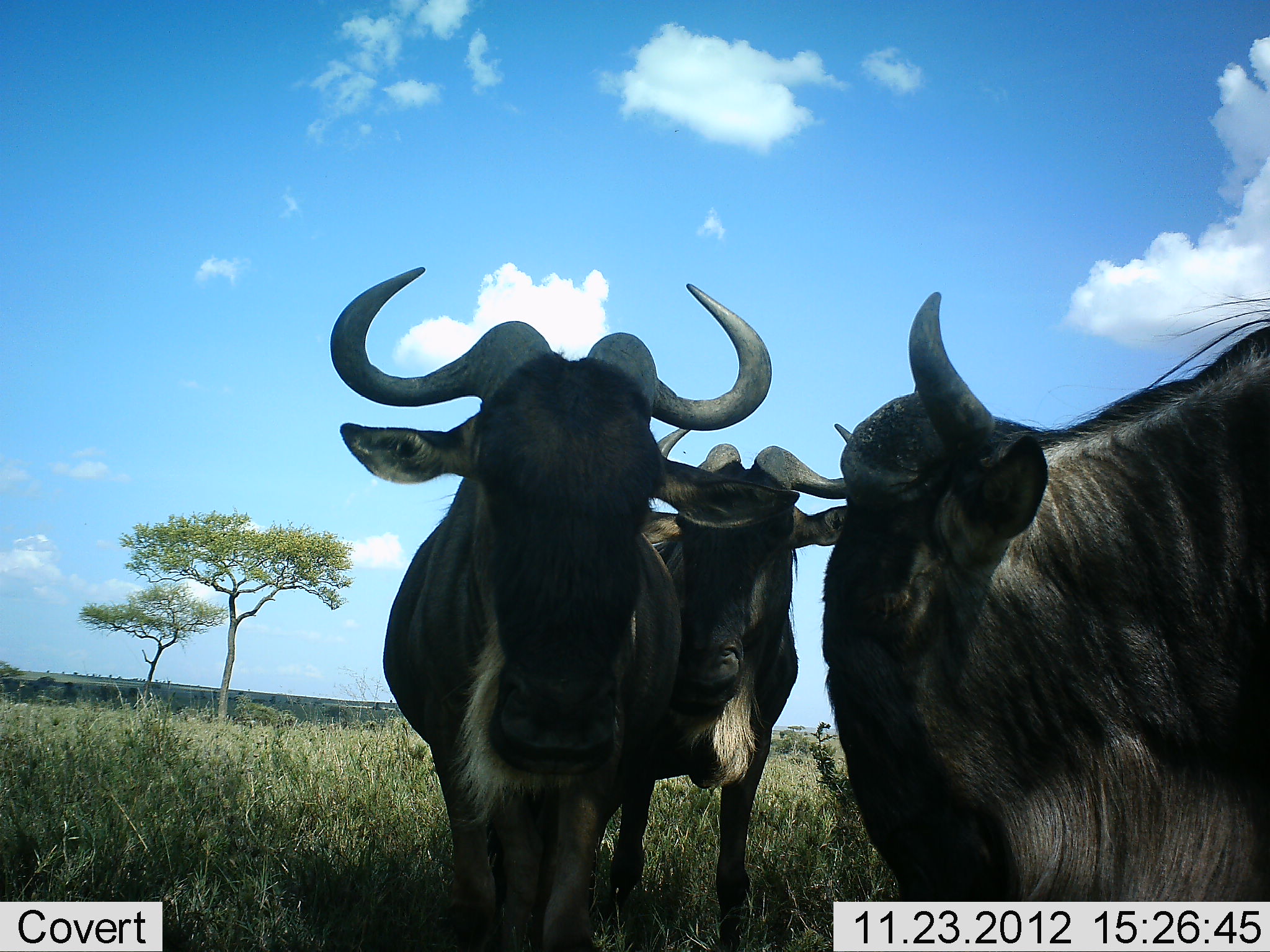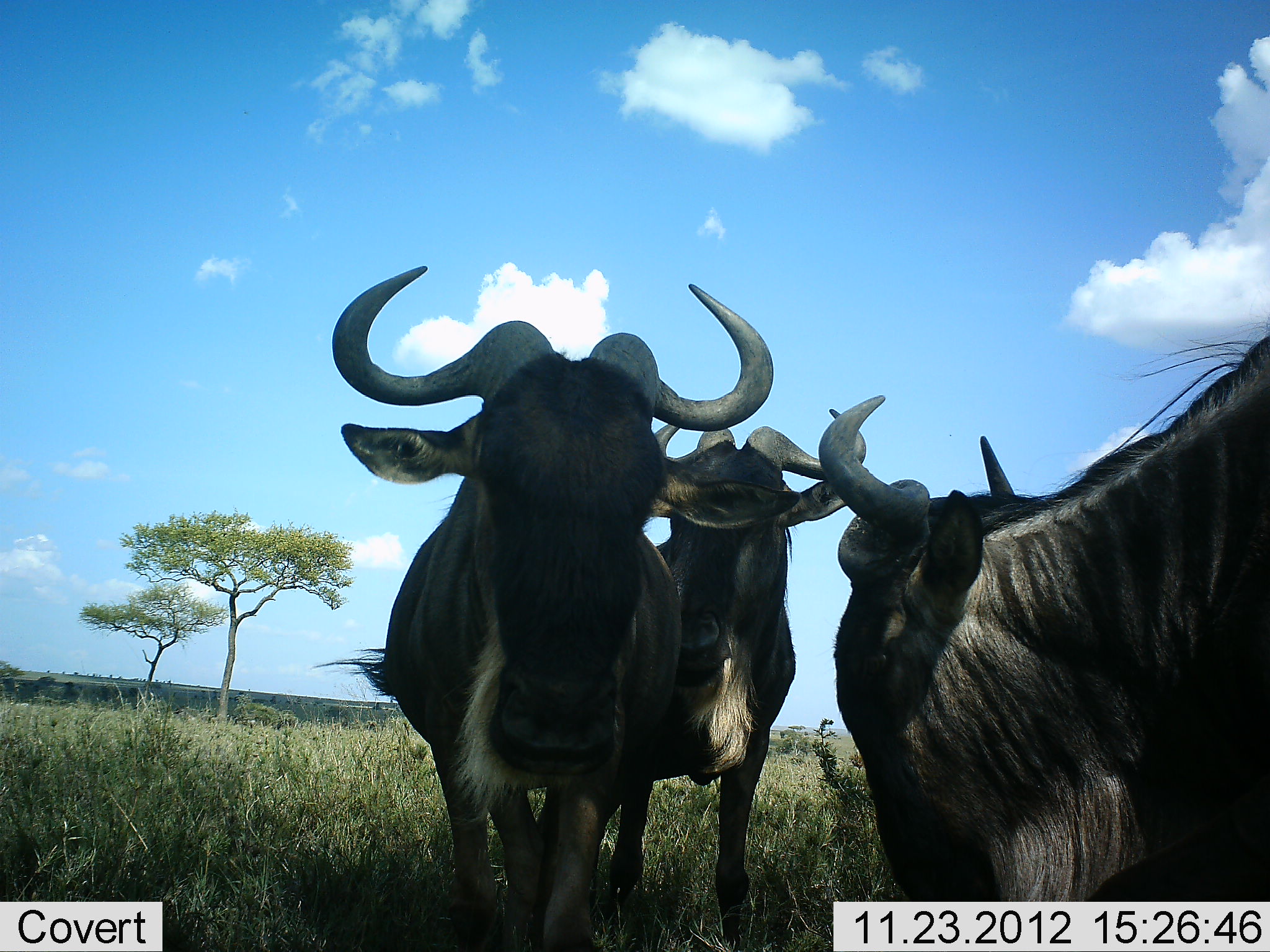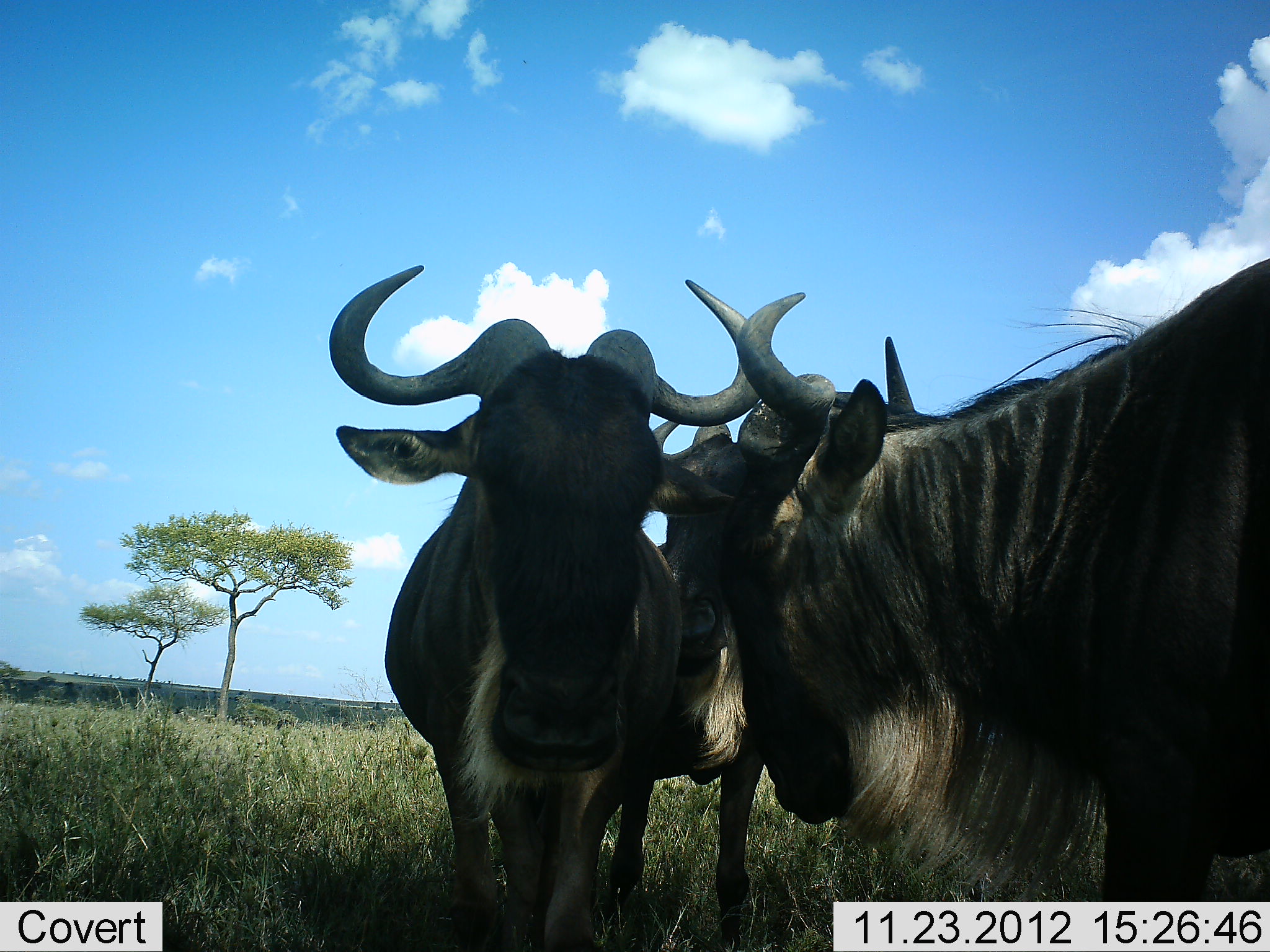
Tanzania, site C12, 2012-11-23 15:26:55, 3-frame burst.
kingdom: Animalia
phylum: Chordata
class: Mammalia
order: Artiodactyla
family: Bovidae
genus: Connochaetes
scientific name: Connochaetes taurinus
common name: blue wildebeest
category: wildebeest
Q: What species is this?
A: Wildebeest (blue wildebeest) (Connochaetes taurinus).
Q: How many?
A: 3.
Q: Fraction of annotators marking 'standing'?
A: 100%.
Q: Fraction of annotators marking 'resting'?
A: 10%.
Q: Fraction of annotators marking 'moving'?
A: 0%.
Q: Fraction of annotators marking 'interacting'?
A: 20%.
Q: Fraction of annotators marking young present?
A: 0%.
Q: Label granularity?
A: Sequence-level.